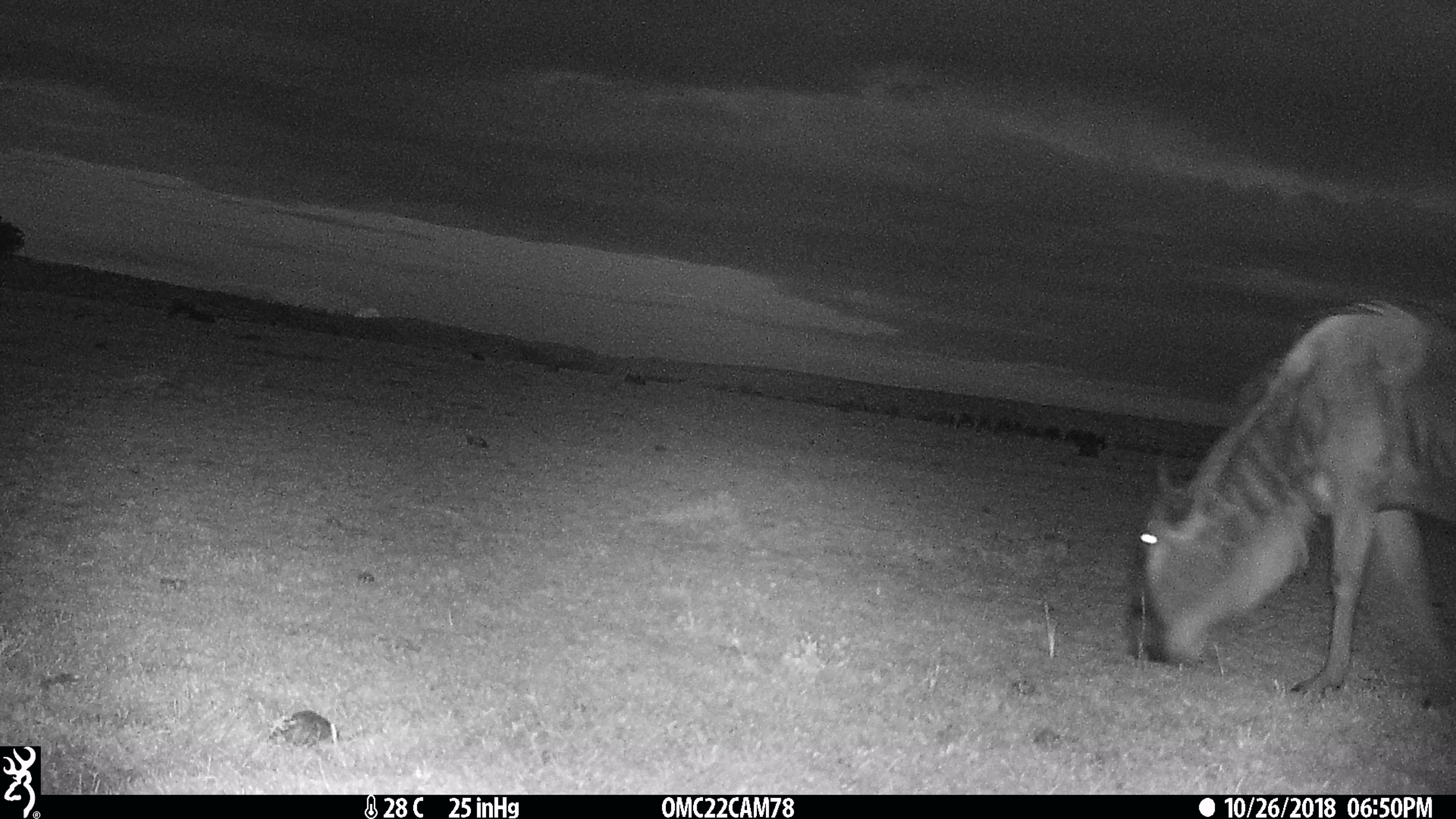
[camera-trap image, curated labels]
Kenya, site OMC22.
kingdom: Animalia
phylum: Chordata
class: Mammalia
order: Artiodactyla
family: Bovidae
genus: Connochaetes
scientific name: Connochaetes taurinus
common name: blue wildebeest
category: wildebeest